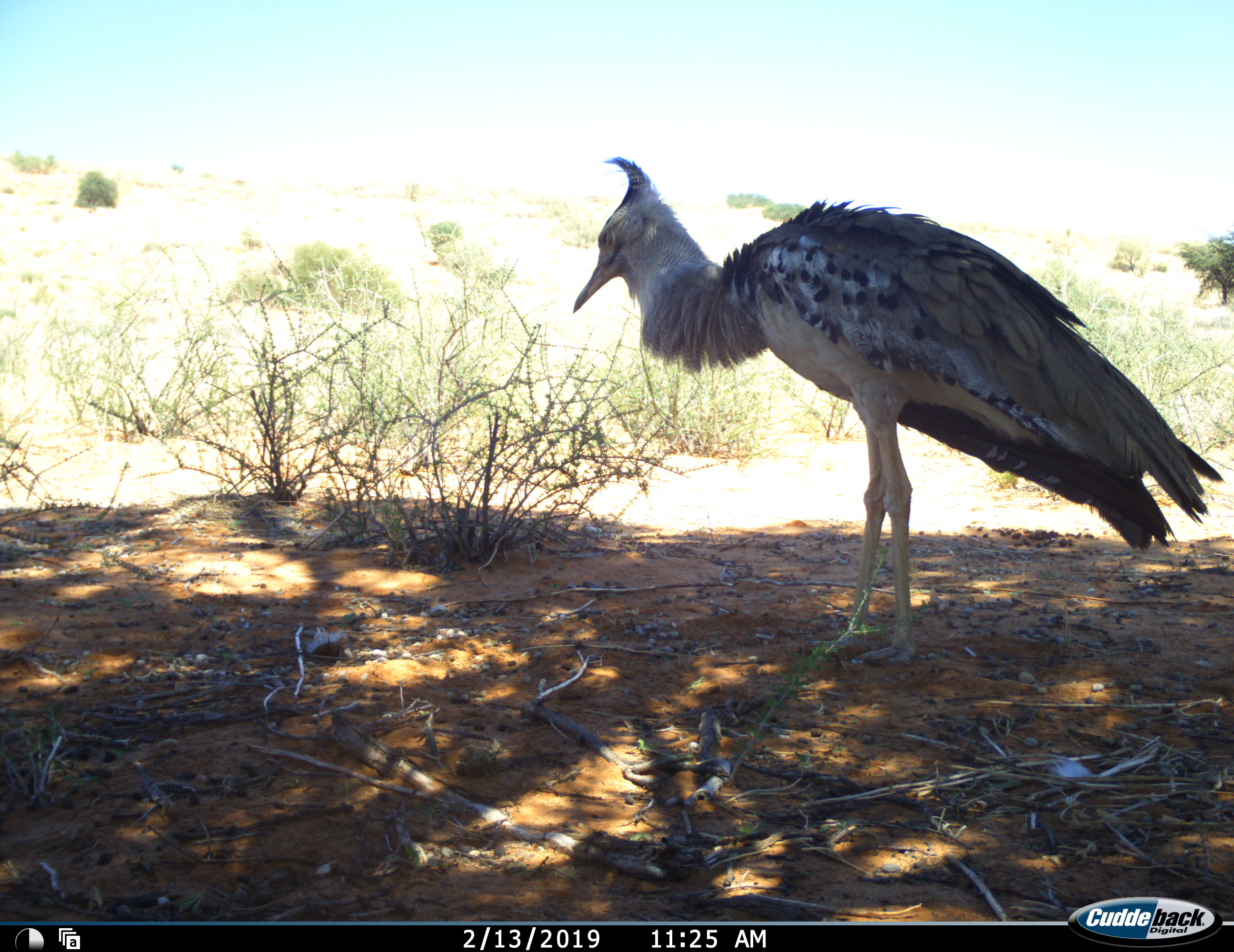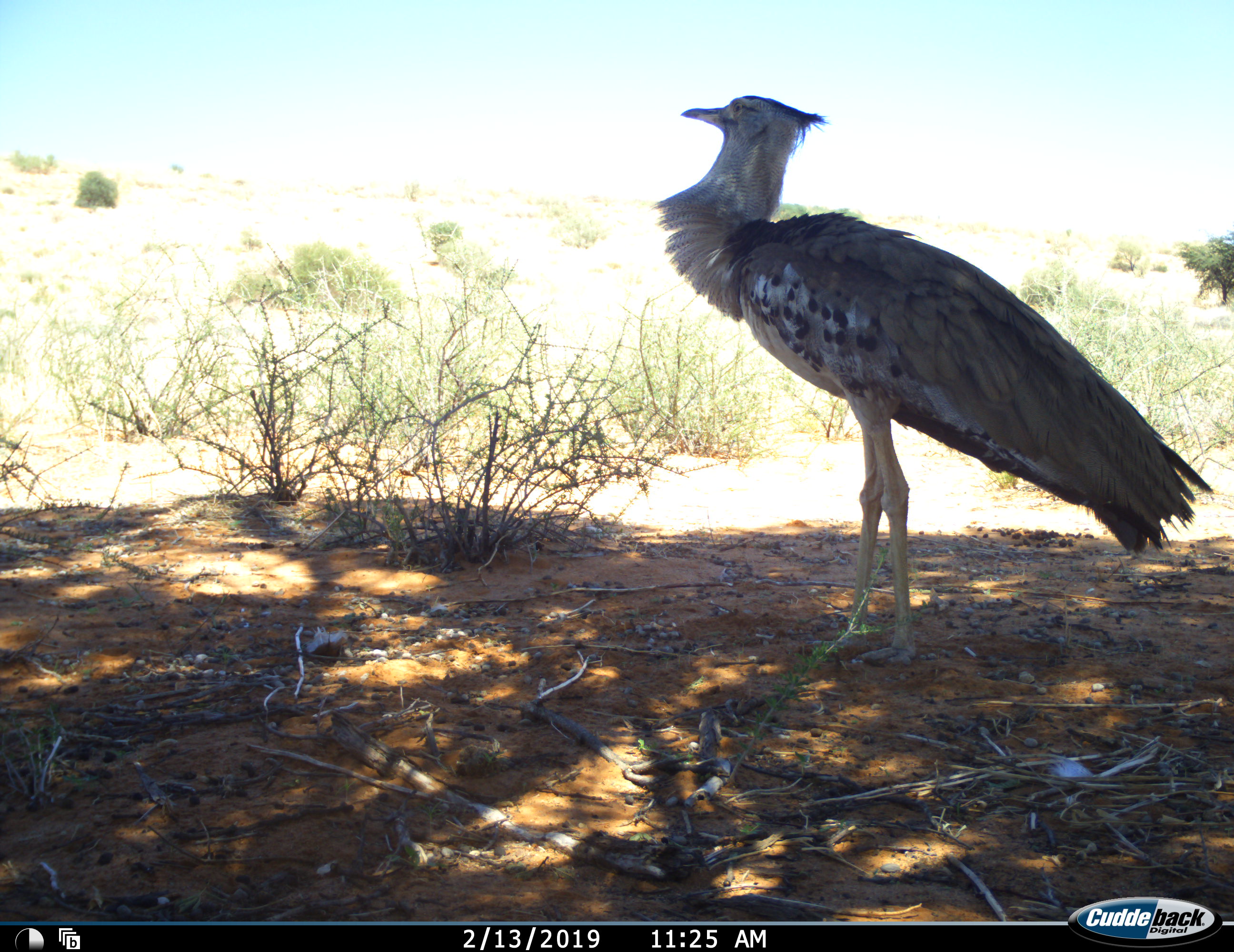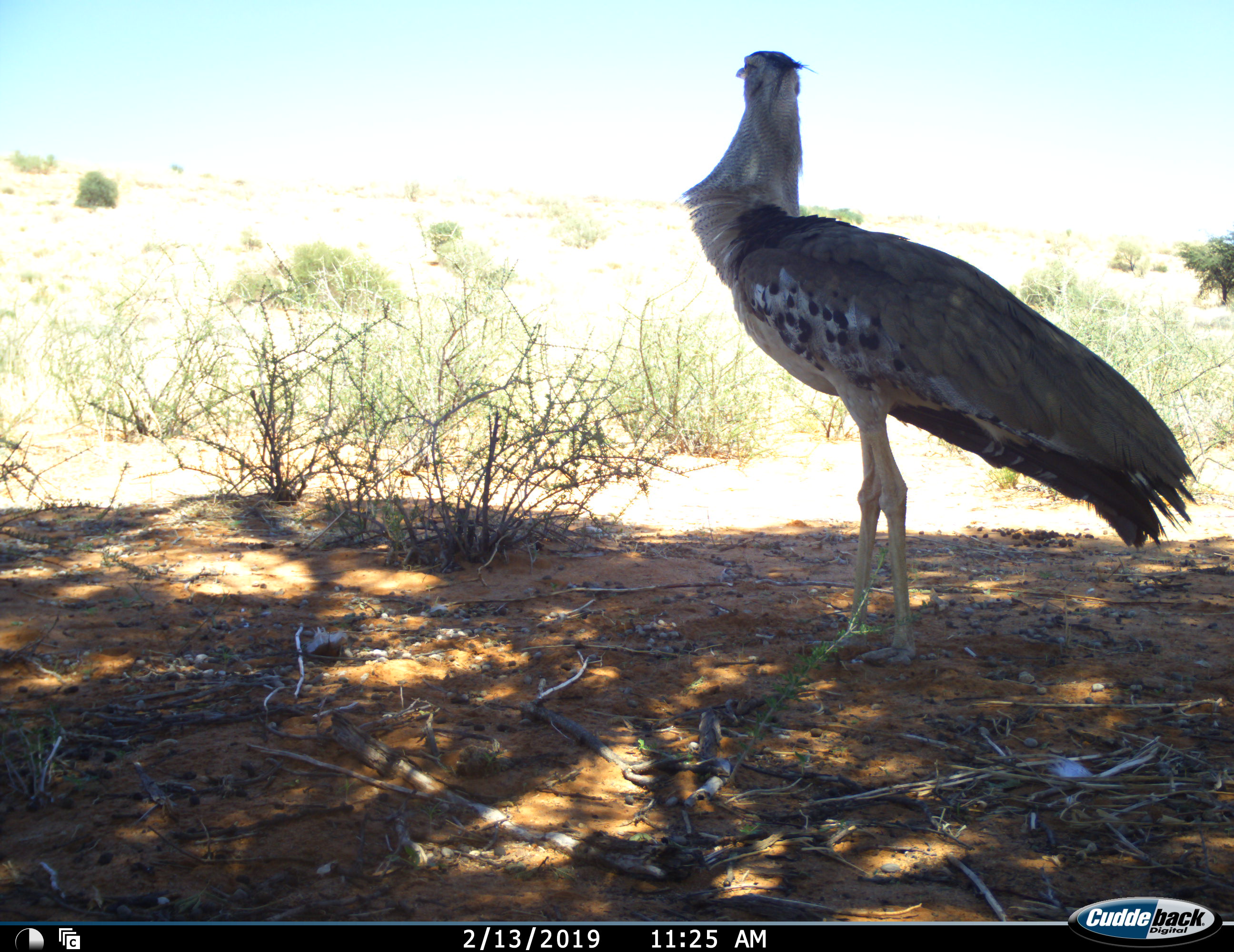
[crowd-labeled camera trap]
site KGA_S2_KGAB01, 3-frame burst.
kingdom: Animalia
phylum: Chordata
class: Aves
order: Otidiformes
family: Otididae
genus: Ardeotis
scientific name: Ardeotis kori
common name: kori bustard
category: bustardkori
Bustardkori (kori bustard) (Ardeotis kori), count 1. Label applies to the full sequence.